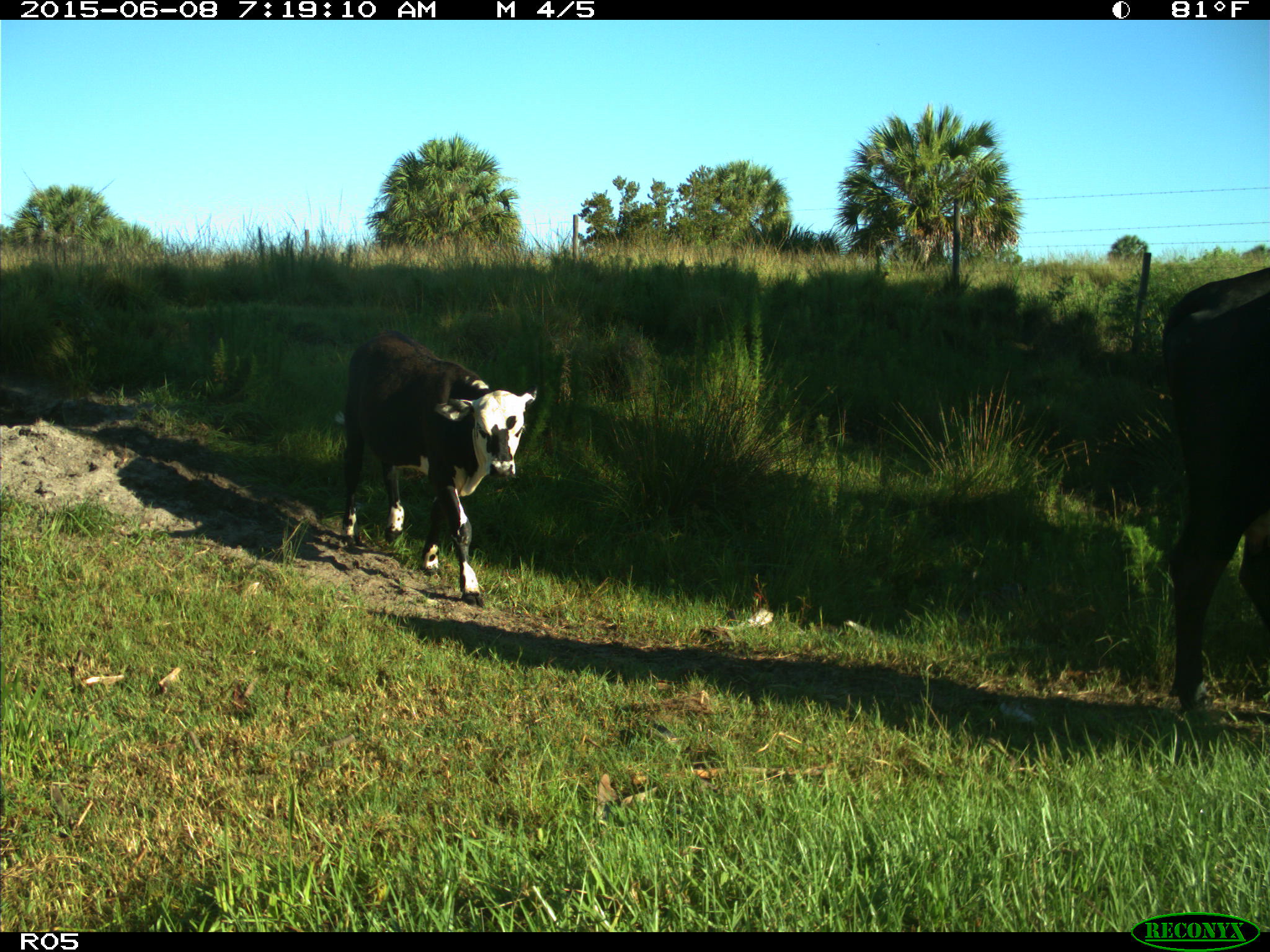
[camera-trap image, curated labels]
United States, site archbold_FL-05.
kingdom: Animalia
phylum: Chordata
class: Mammalia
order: Artiodactyla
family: Bovidae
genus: Bos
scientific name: Bos taurus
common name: domestic cow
Bos taurus (domestic cow).